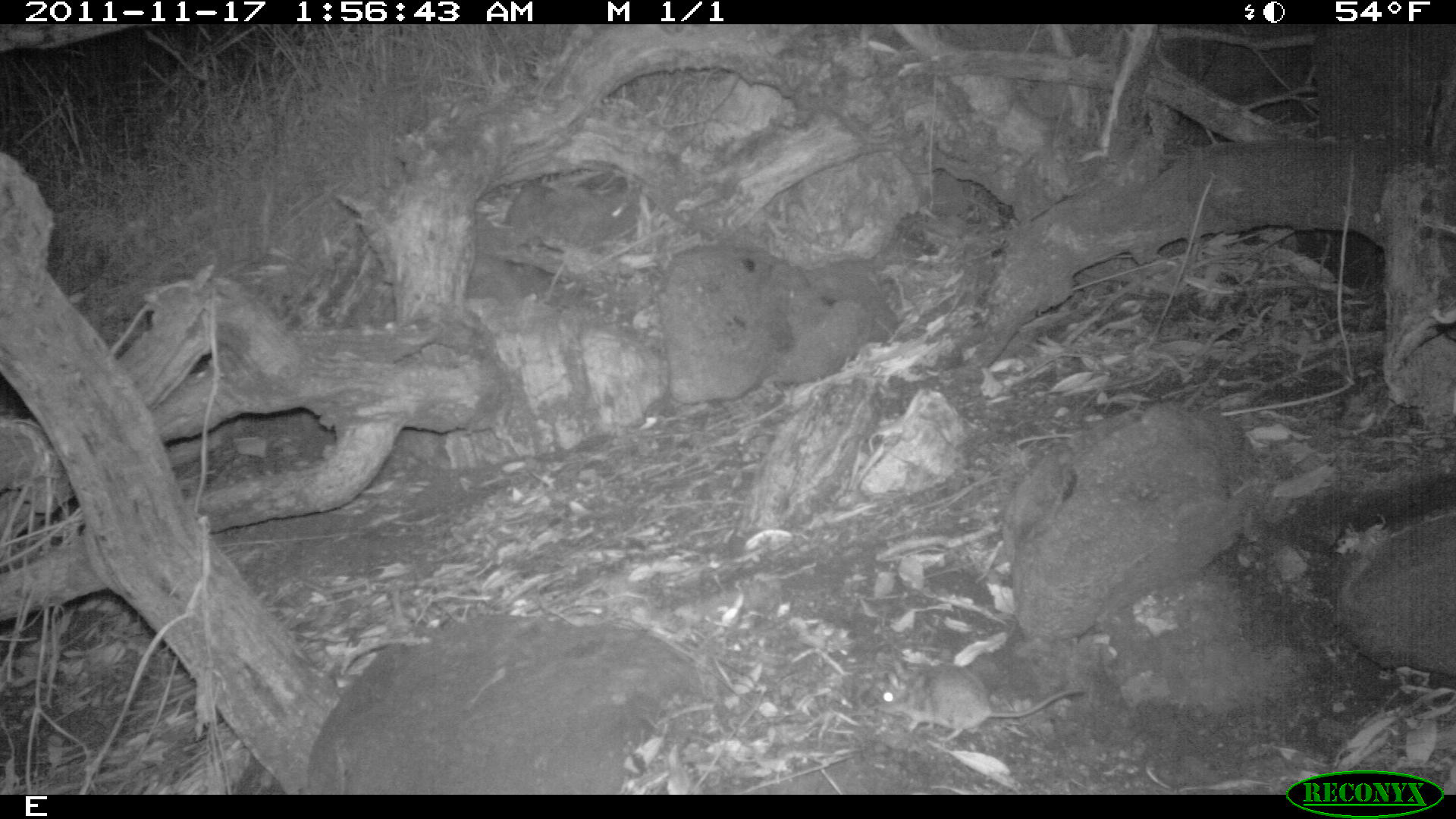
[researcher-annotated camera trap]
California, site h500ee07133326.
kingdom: Animalia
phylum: Chordata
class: Mammalia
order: Rodentia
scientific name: Rodentia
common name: rodent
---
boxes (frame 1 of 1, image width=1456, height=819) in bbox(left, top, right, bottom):
rodent: bbox(858, 662, 1086, 743)